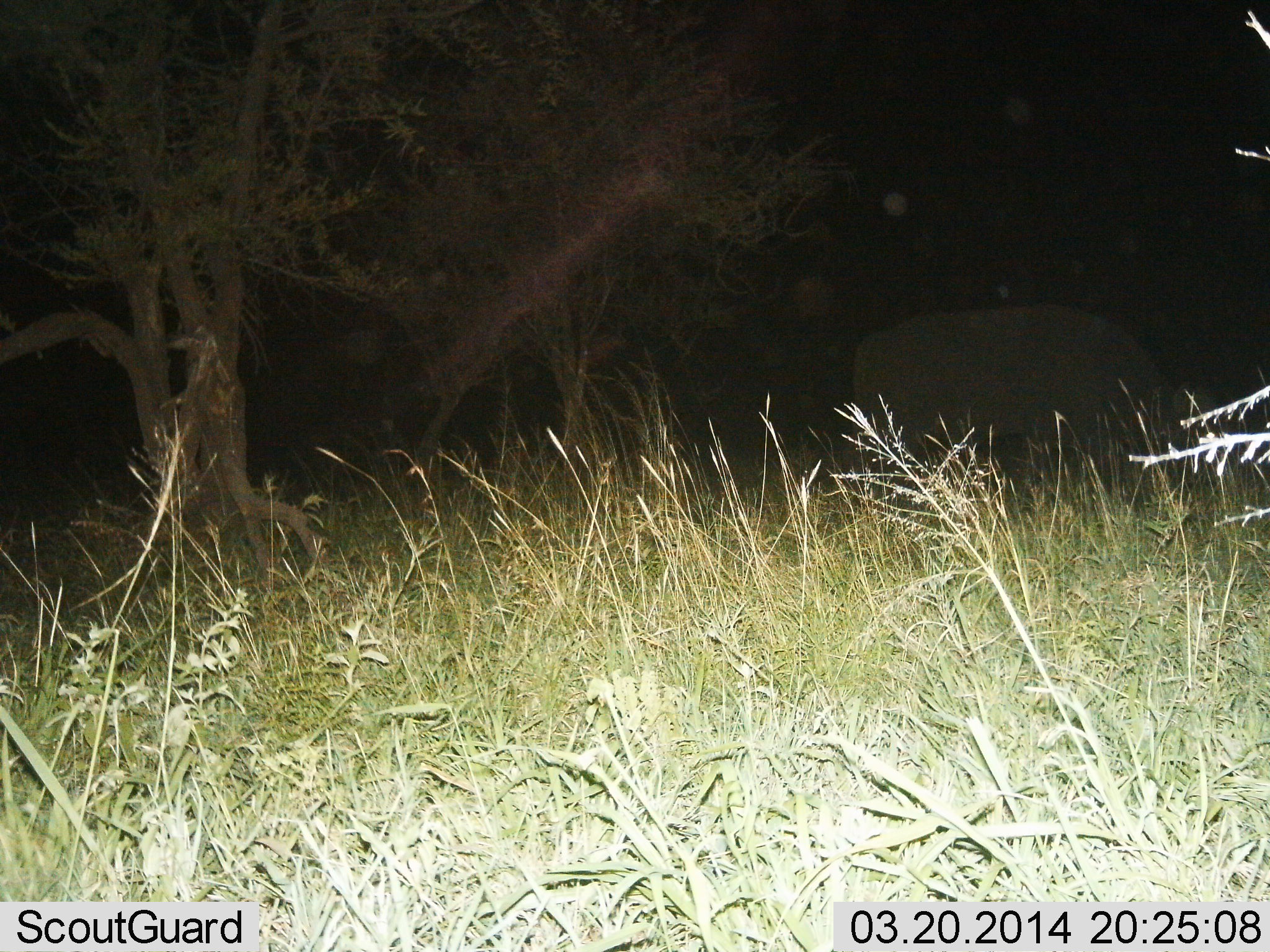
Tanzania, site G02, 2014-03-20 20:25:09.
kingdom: Animalia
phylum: Chordata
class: Mammalia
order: Proboscidea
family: Elephantidae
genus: Loxodonta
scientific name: Loxodonta africana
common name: african bush elephant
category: elephant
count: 1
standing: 50%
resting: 0%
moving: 50%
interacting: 0%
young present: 0%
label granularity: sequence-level